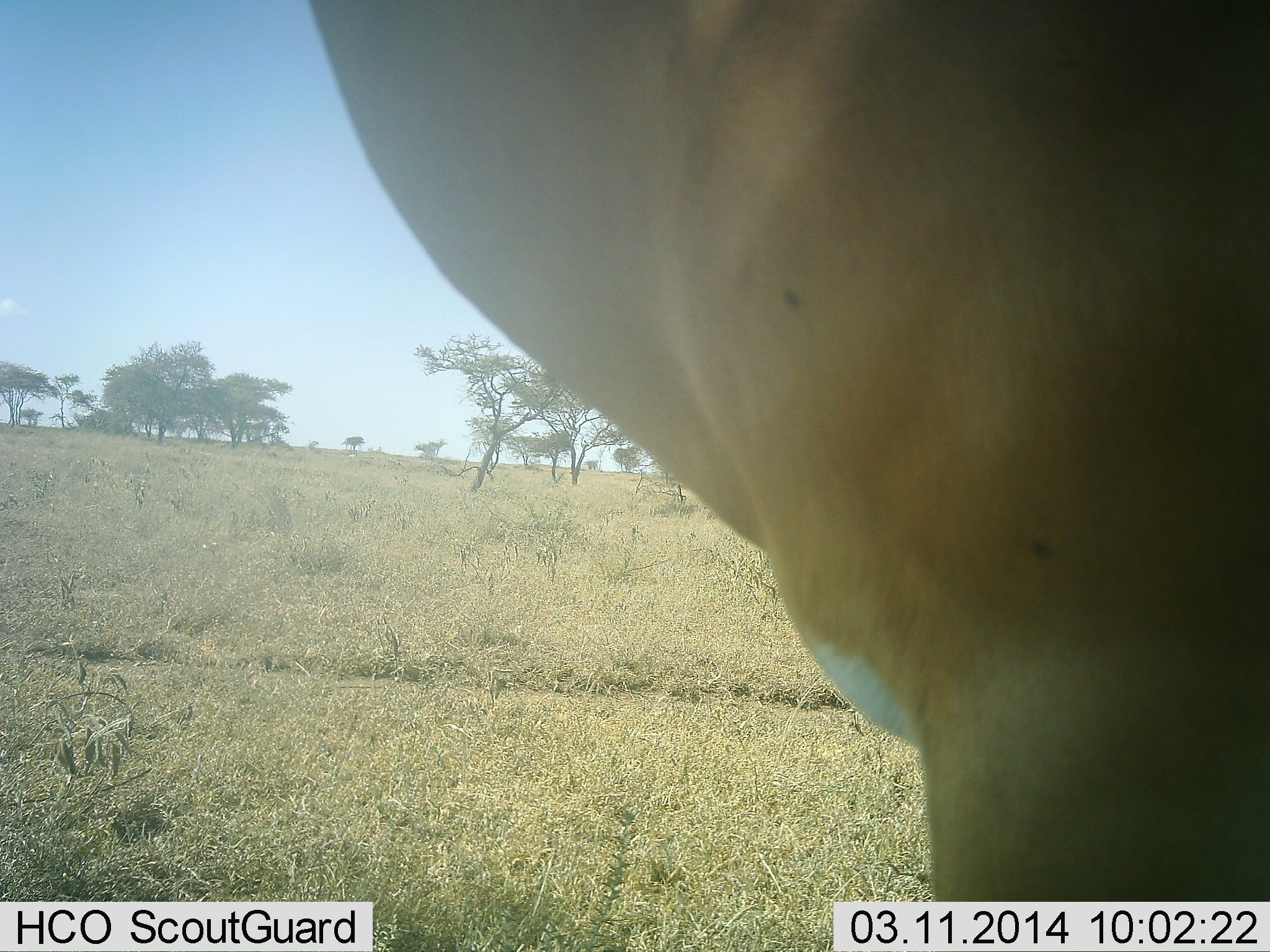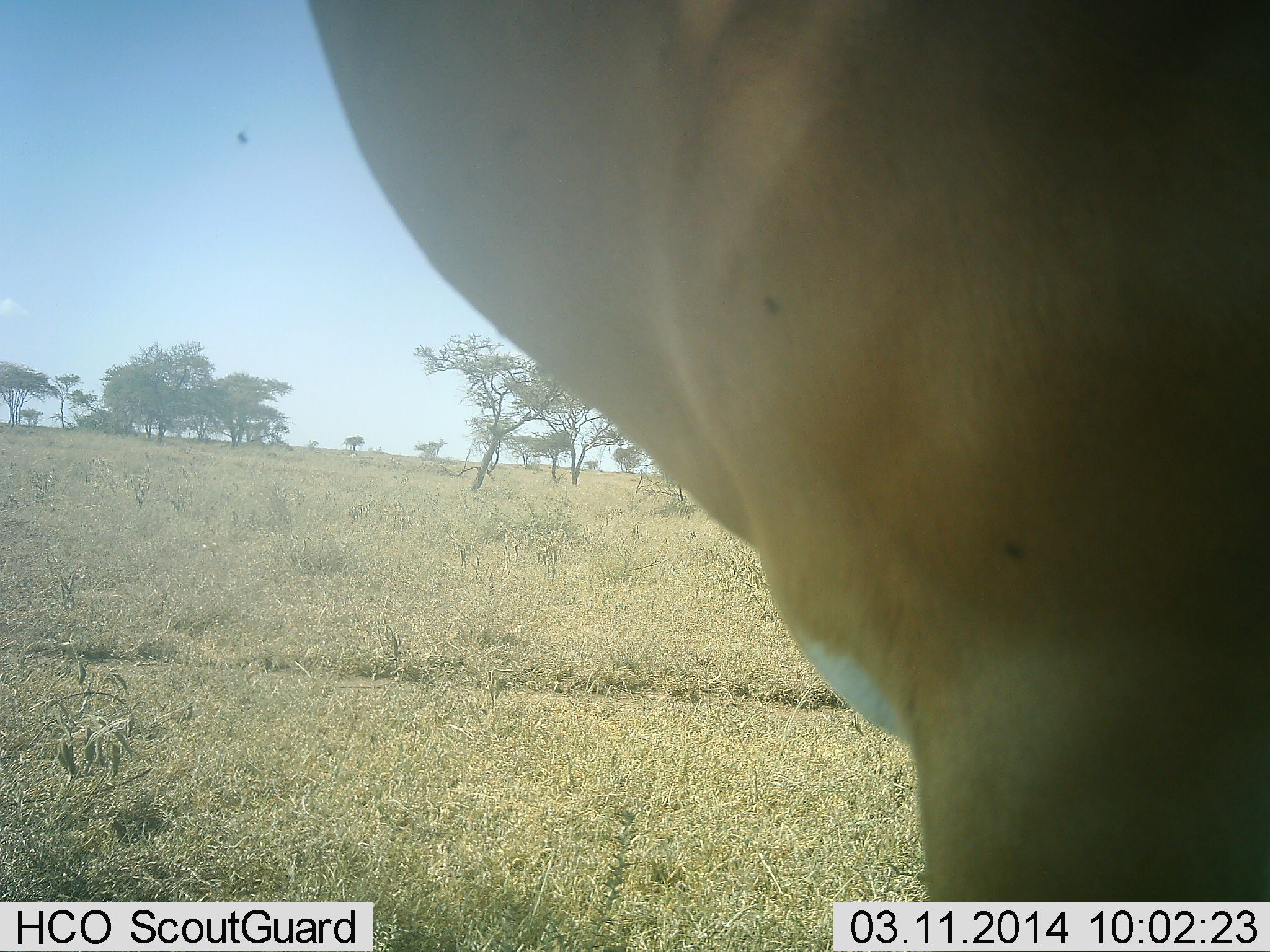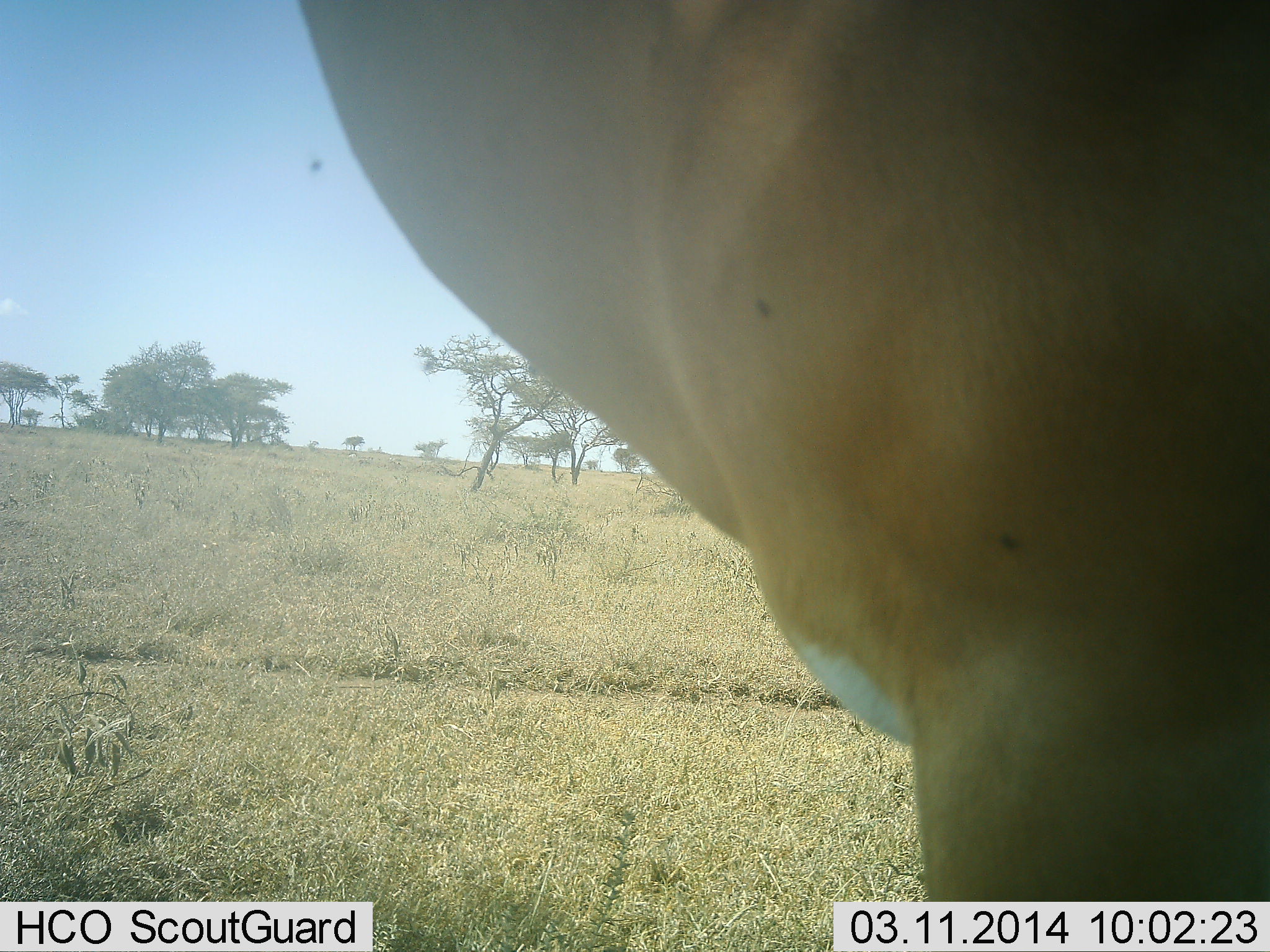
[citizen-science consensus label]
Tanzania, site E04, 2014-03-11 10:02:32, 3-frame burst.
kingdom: Animalia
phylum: Chordata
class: Mammalia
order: Artiodactyla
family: Bovidae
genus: Aepyceros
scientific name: Aepyceros melampus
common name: impala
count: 1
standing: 100%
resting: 0%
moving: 0%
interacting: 0%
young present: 0%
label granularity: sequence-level